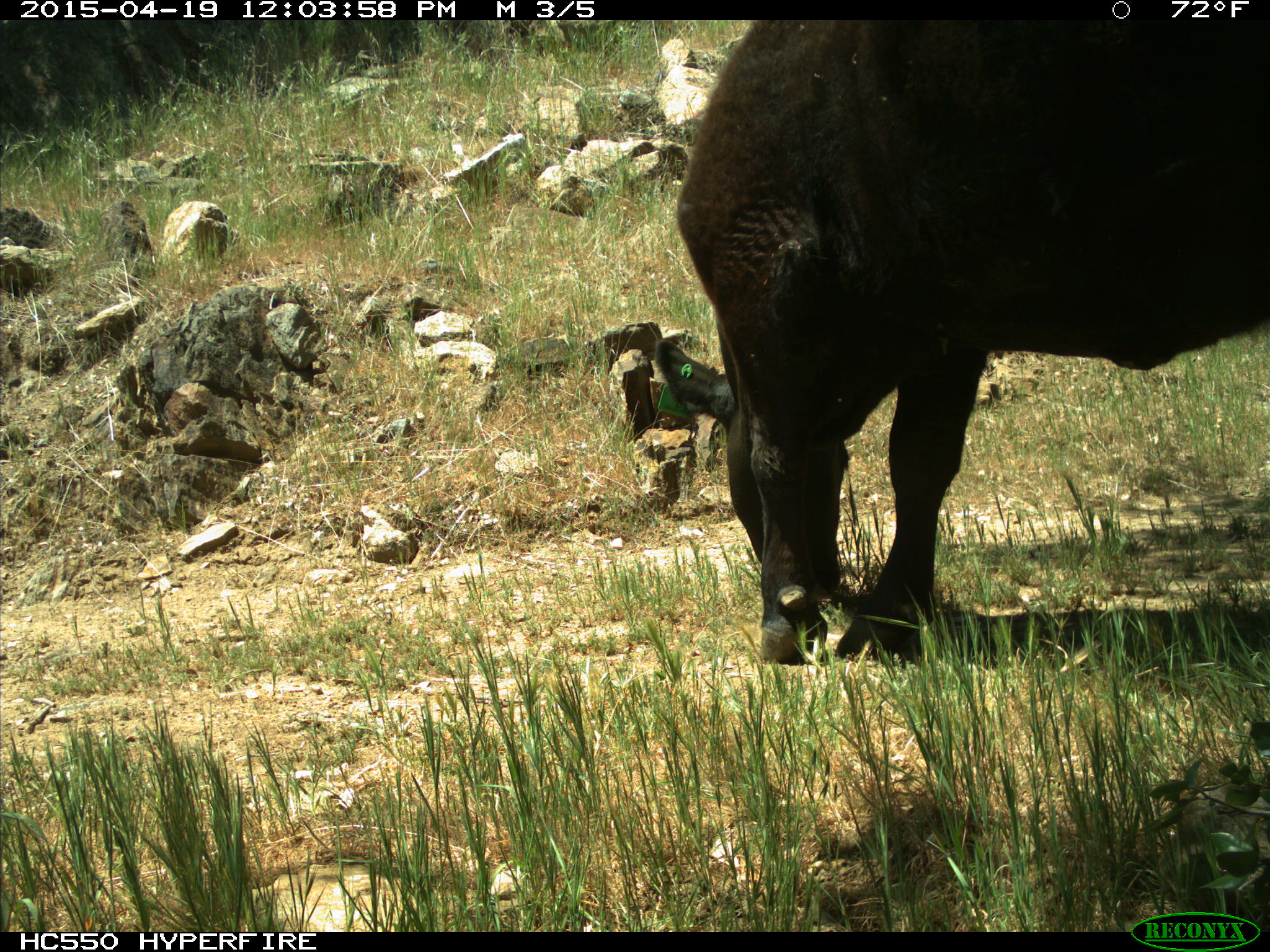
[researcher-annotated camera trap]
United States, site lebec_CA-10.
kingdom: Animalia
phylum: Chordata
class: Mammalia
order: Artiodactyla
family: Bovidae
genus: Bos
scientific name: Bos taurus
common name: domestic cow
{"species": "Bos taurus (domestic cow)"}